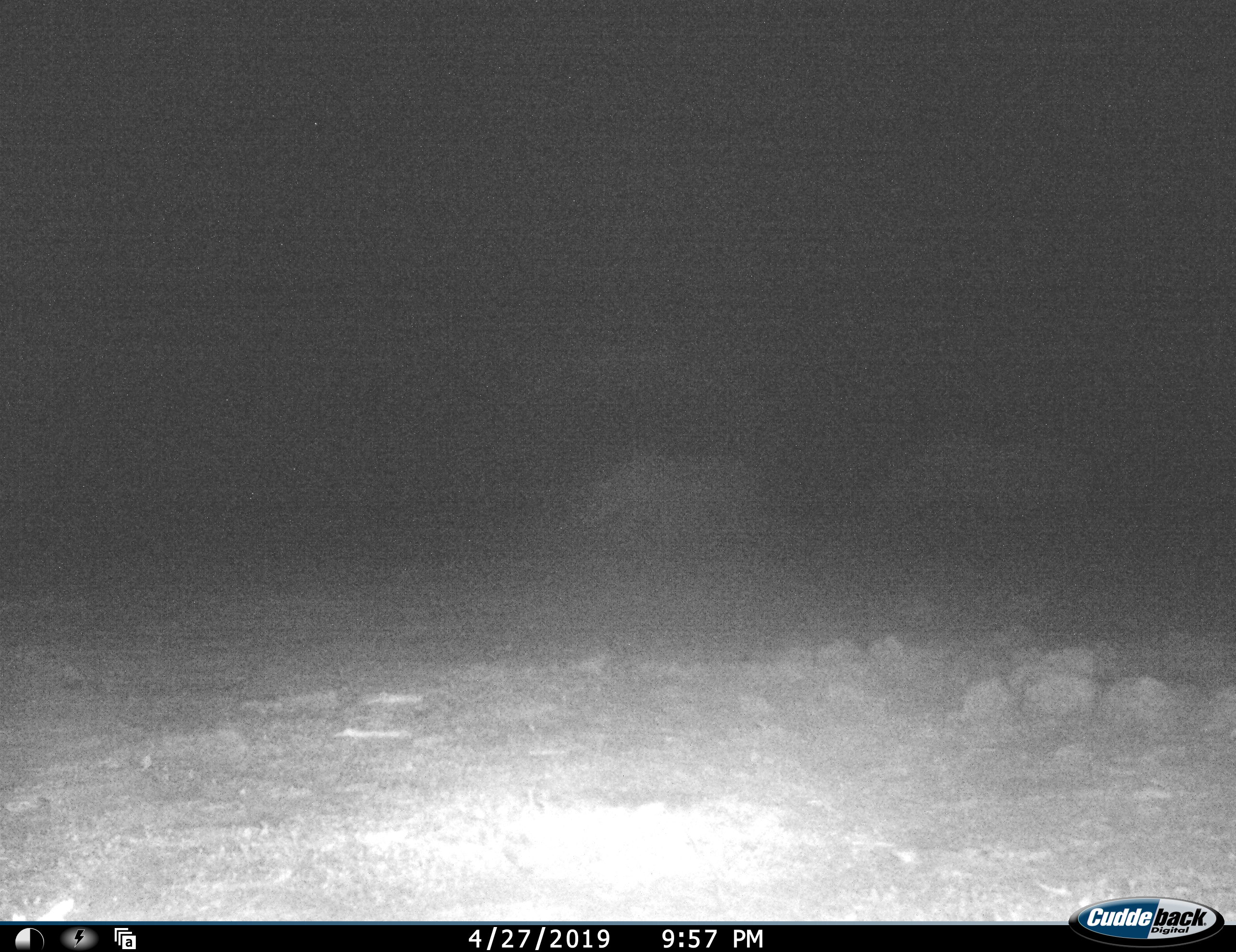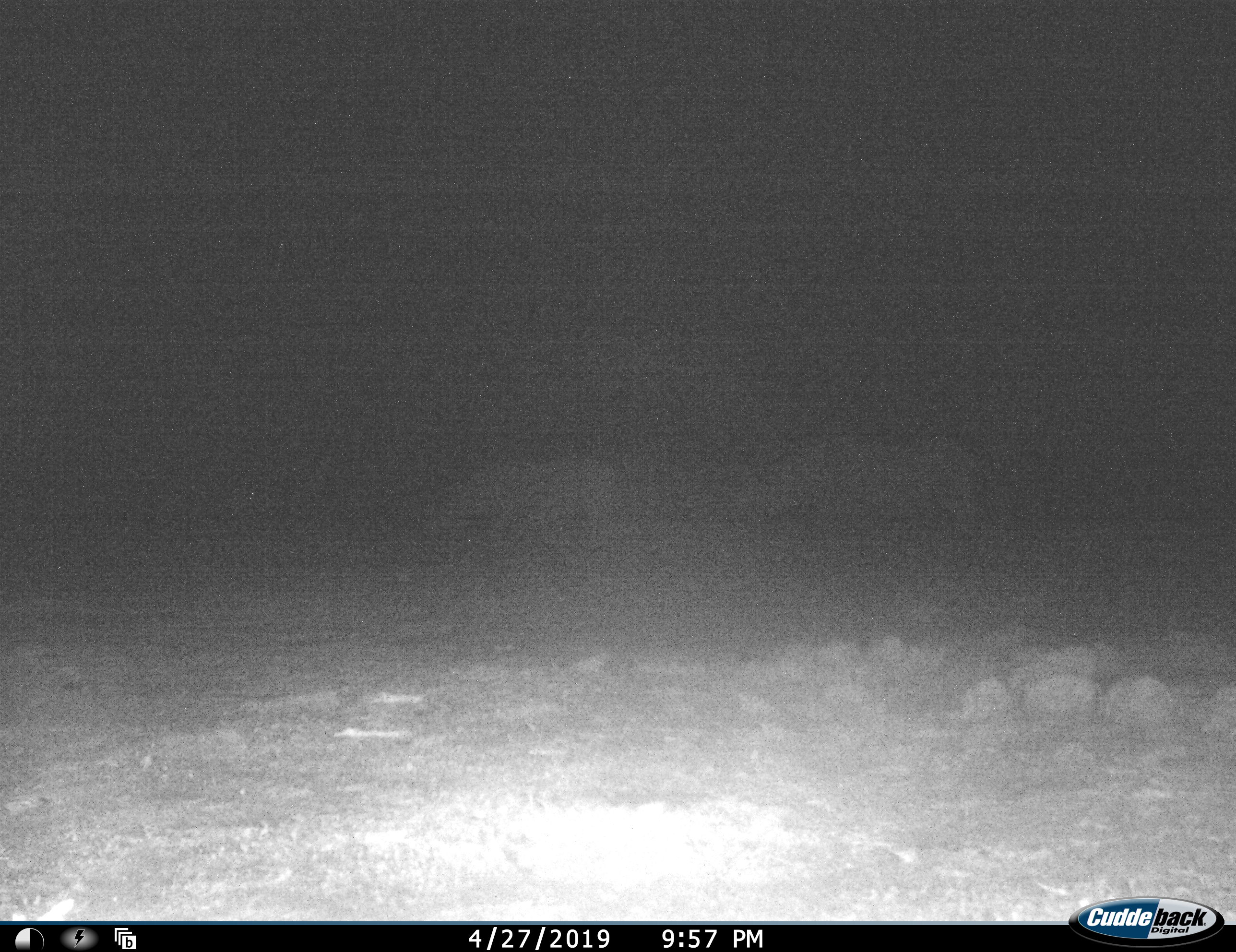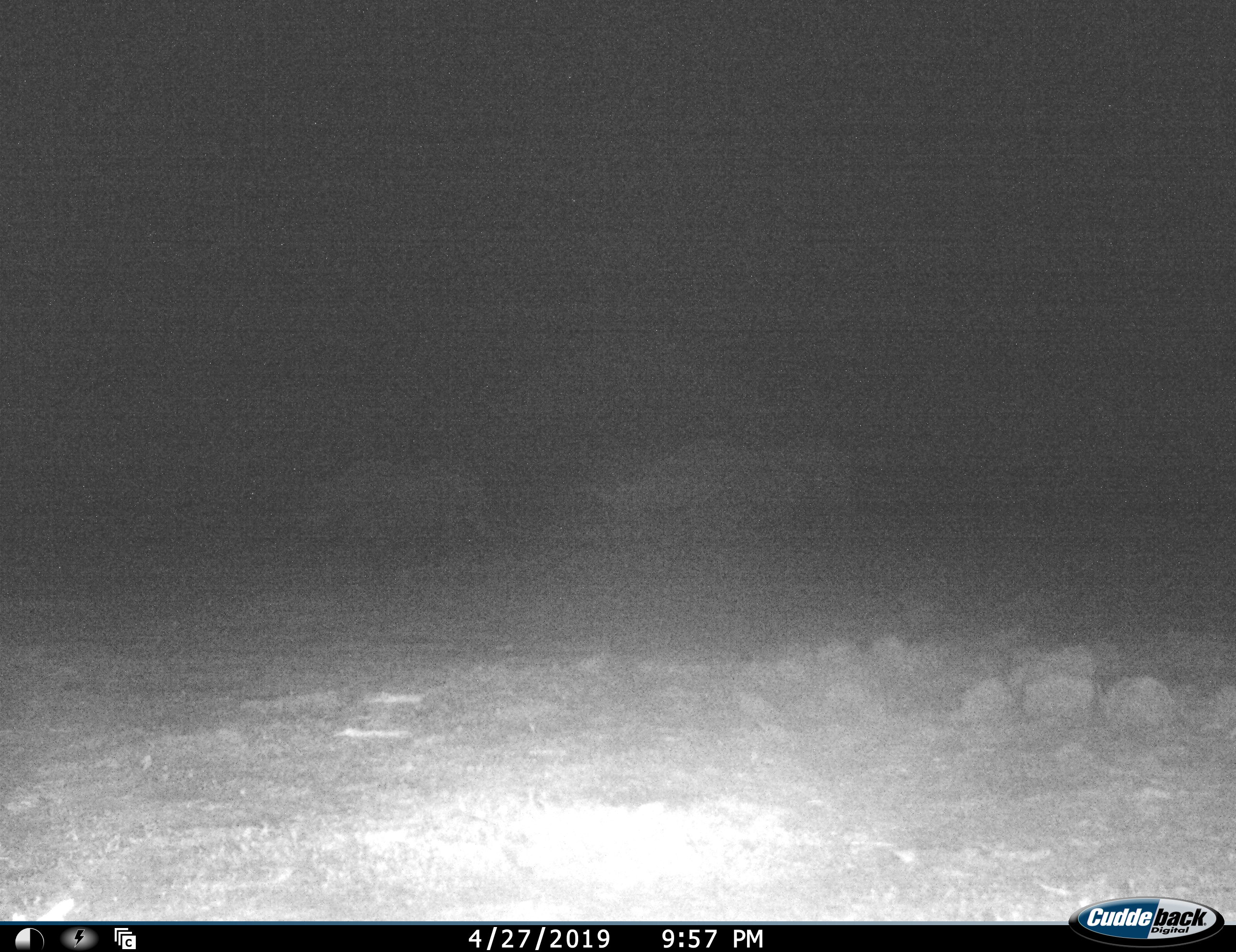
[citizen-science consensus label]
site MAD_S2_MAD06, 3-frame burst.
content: unidentified animal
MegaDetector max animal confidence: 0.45